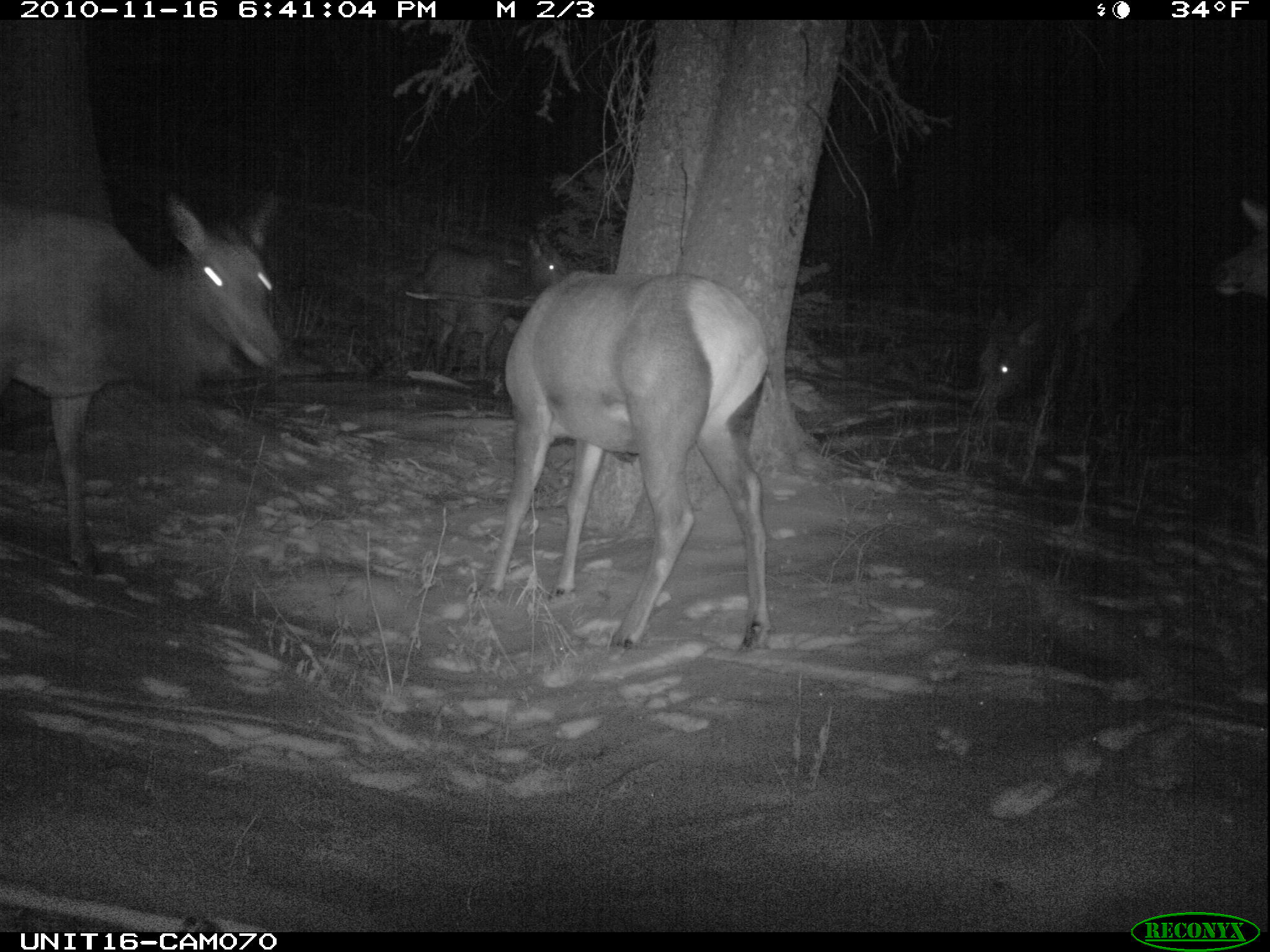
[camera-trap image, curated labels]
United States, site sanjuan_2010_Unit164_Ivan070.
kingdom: Animalia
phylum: Chordata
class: Mammalia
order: Artiodactyla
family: Cervidae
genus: Cervus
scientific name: Cervus elaphus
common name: red deer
Cervus elaphus (red deer).